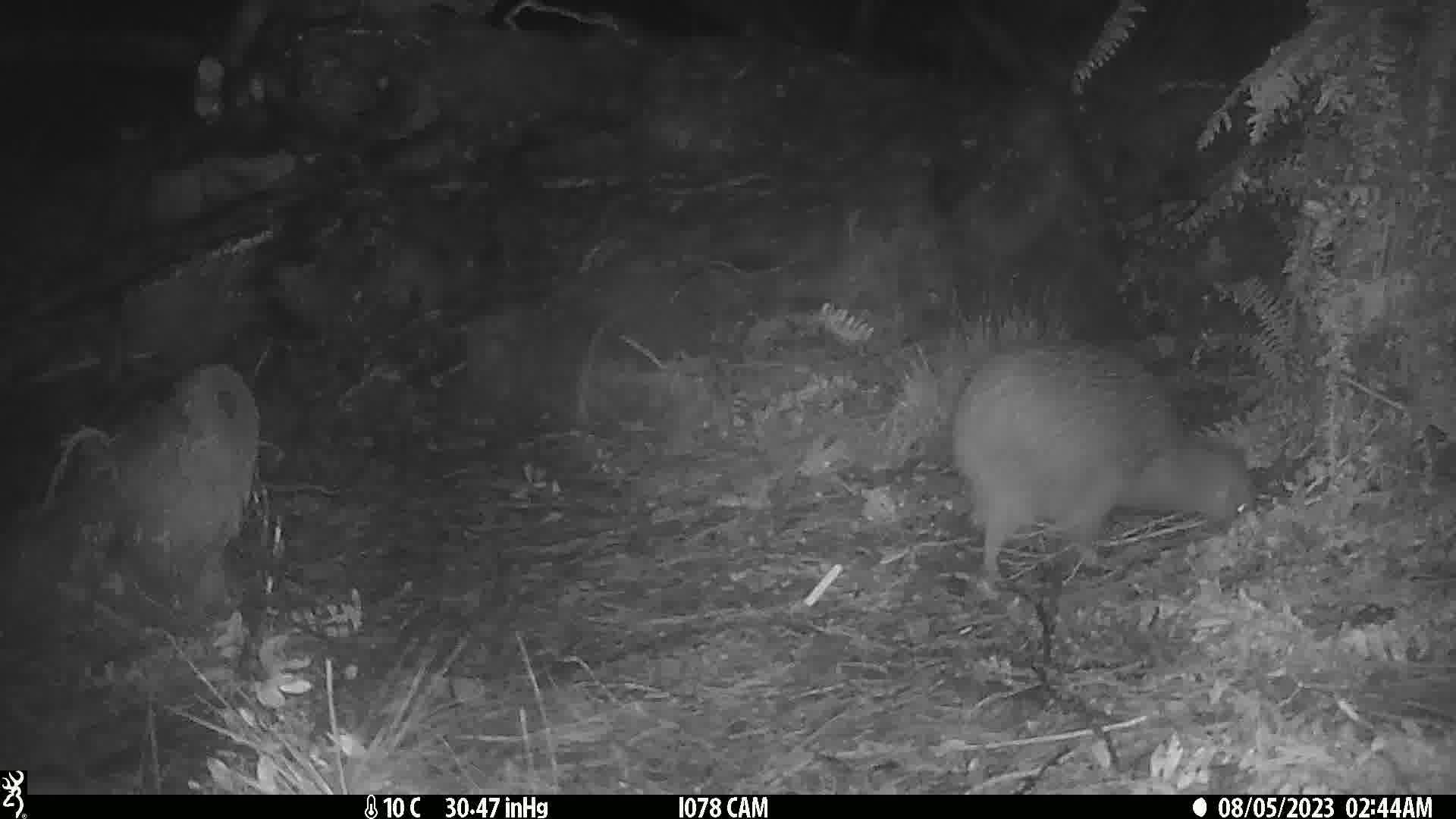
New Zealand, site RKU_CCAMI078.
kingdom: Animalia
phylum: Chordata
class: Aves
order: Apterygiformes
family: Apterygidae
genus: Apteryx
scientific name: Apteryx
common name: kiwi